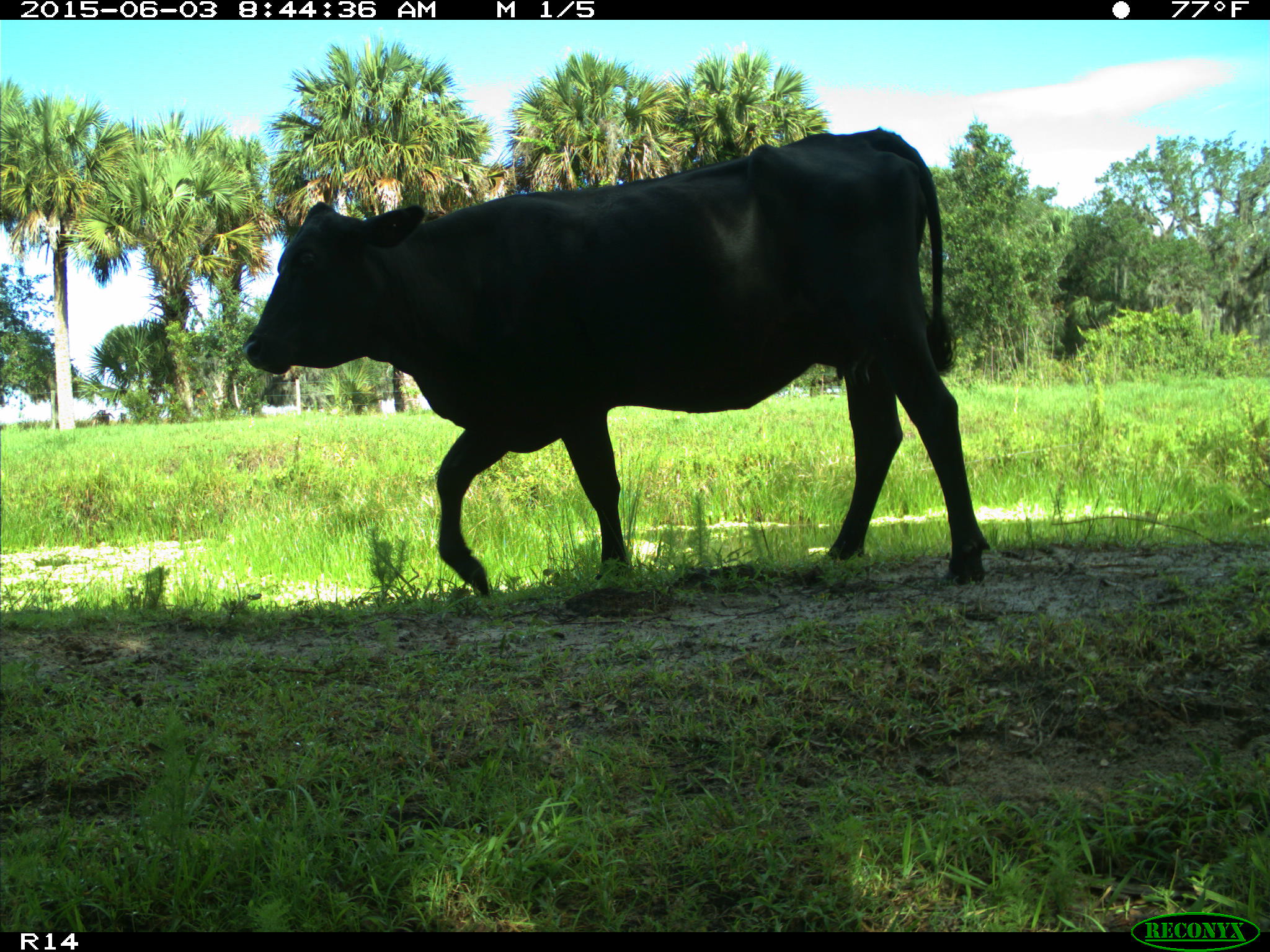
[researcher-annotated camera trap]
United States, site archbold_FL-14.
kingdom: Animalia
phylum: Chordata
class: Mammalia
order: Artiodactyla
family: Bovidae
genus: Bos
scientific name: Bos taurus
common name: domestic cow